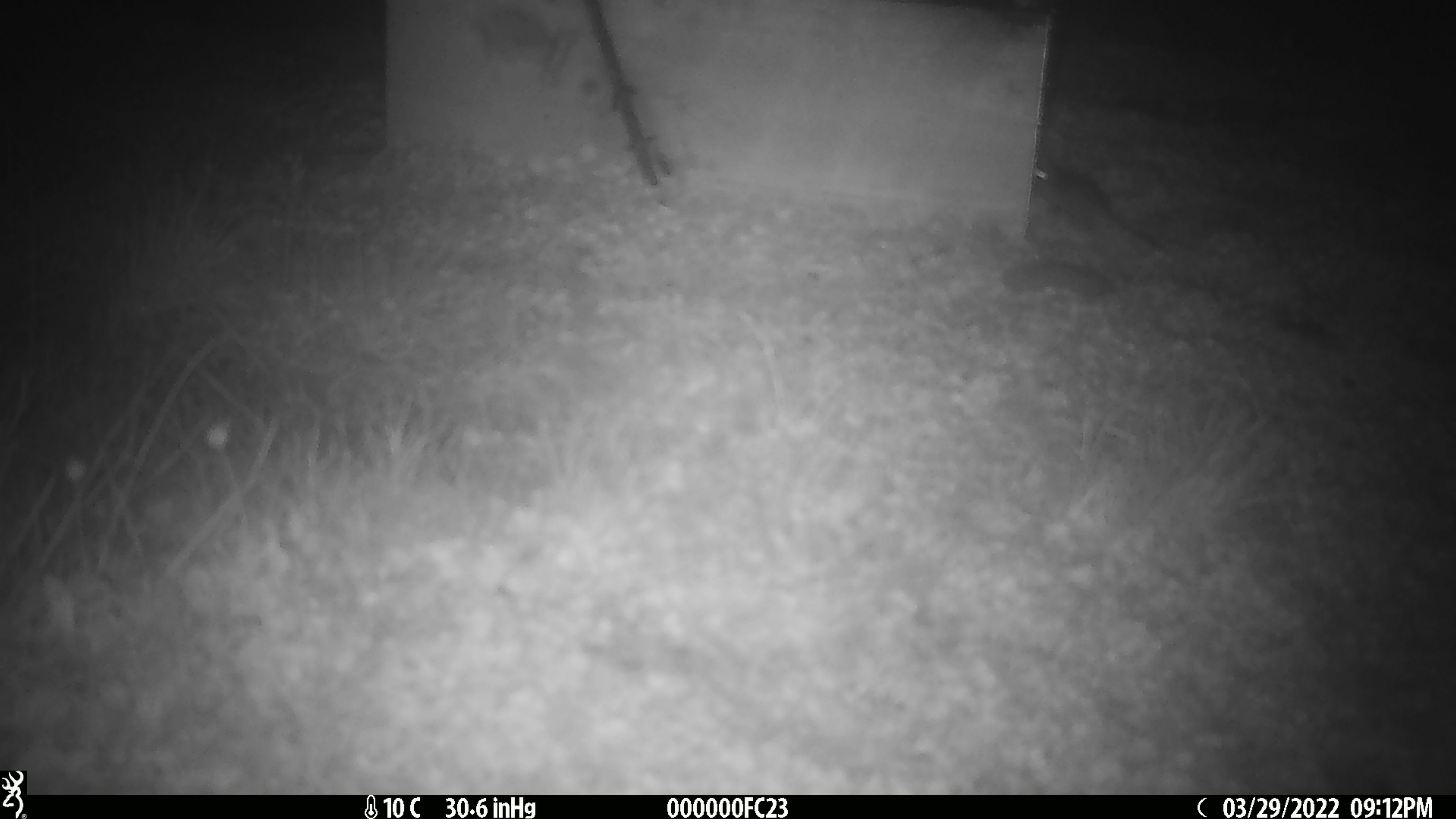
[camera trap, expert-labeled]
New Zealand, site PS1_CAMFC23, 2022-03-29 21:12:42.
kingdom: Animalia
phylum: Chordata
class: Mammalia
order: Rodentia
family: Muridae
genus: Mus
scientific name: Mus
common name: mouse